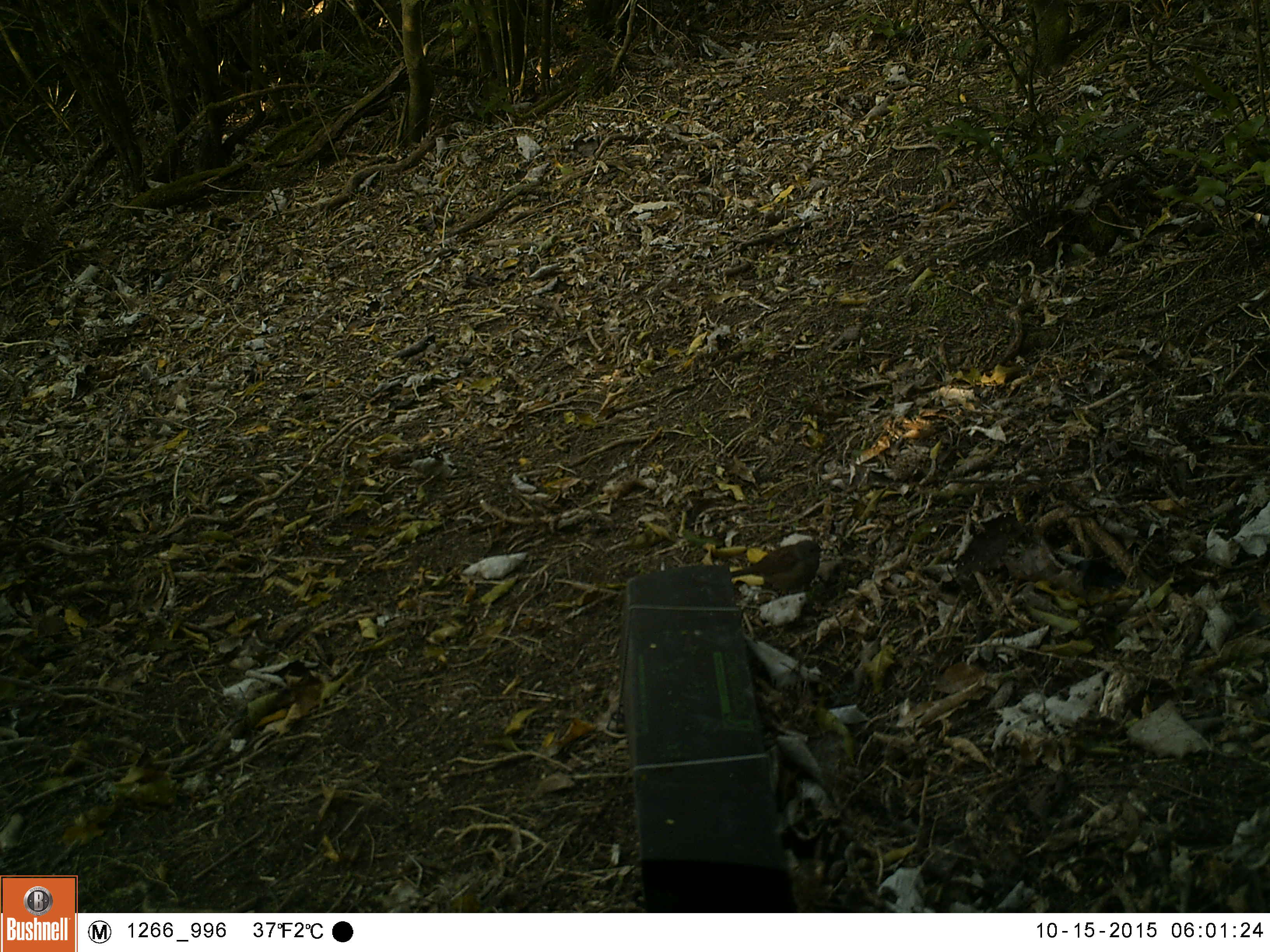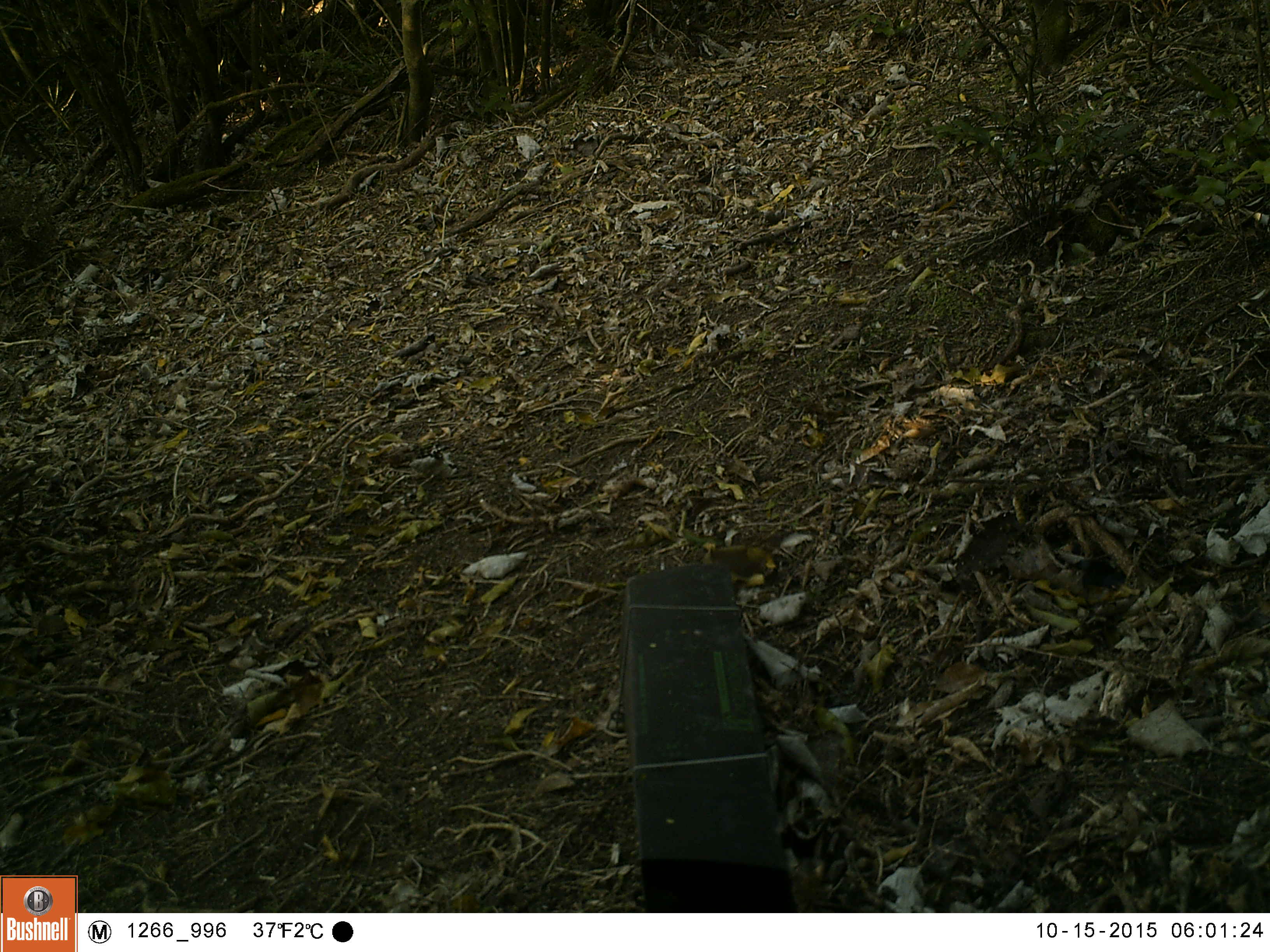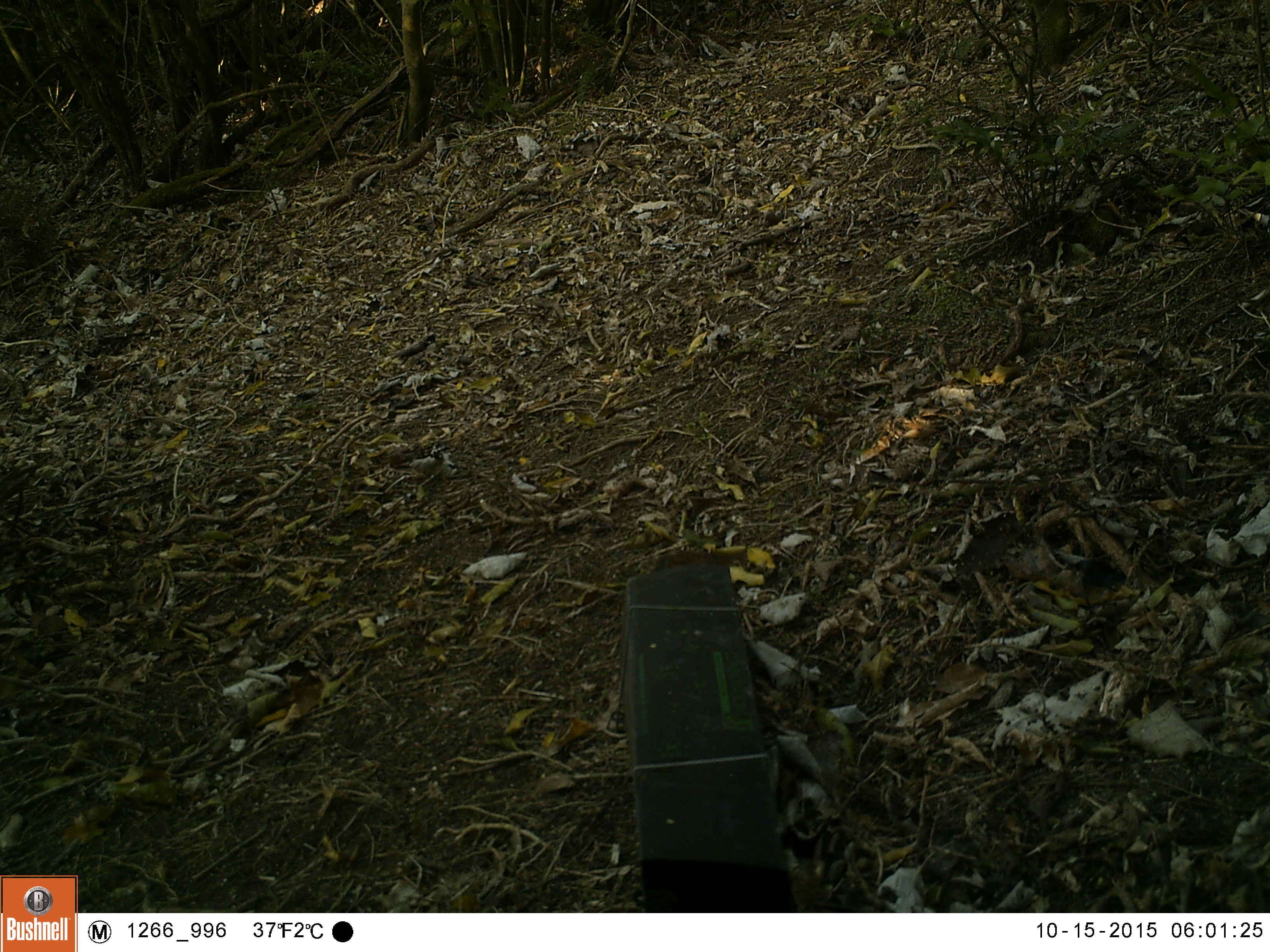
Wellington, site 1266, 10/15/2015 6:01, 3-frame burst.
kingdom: Animalia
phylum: Chordata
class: Aves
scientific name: Aves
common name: bird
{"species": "bird (Aves)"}